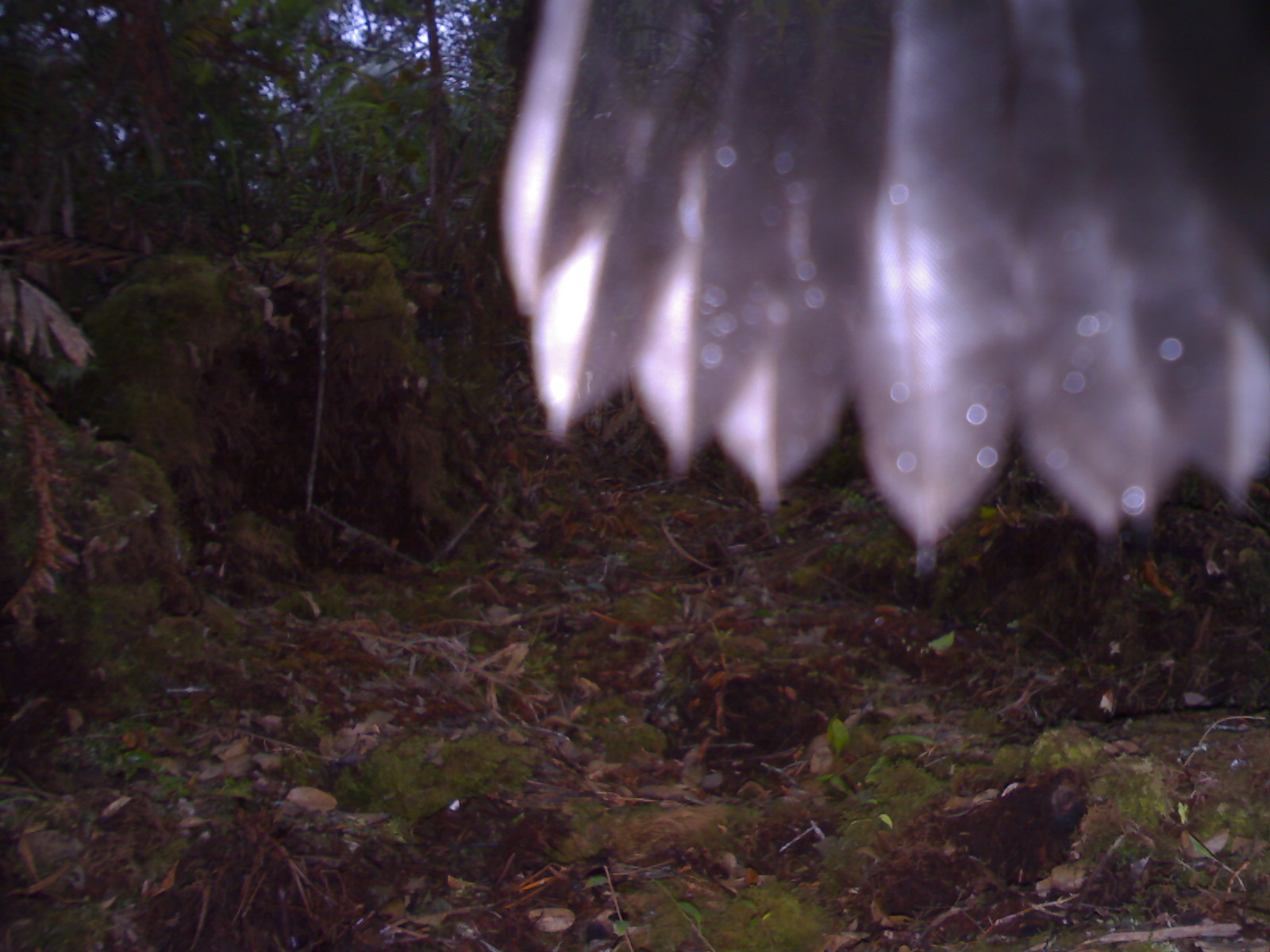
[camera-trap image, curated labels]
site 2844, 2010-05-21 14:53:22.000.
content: unidentified animal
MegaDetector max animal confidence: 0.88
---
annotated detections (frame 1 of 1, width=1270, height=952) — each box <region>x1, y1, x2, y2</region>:
unknown: <region>502, 0, 1270, 542</region>